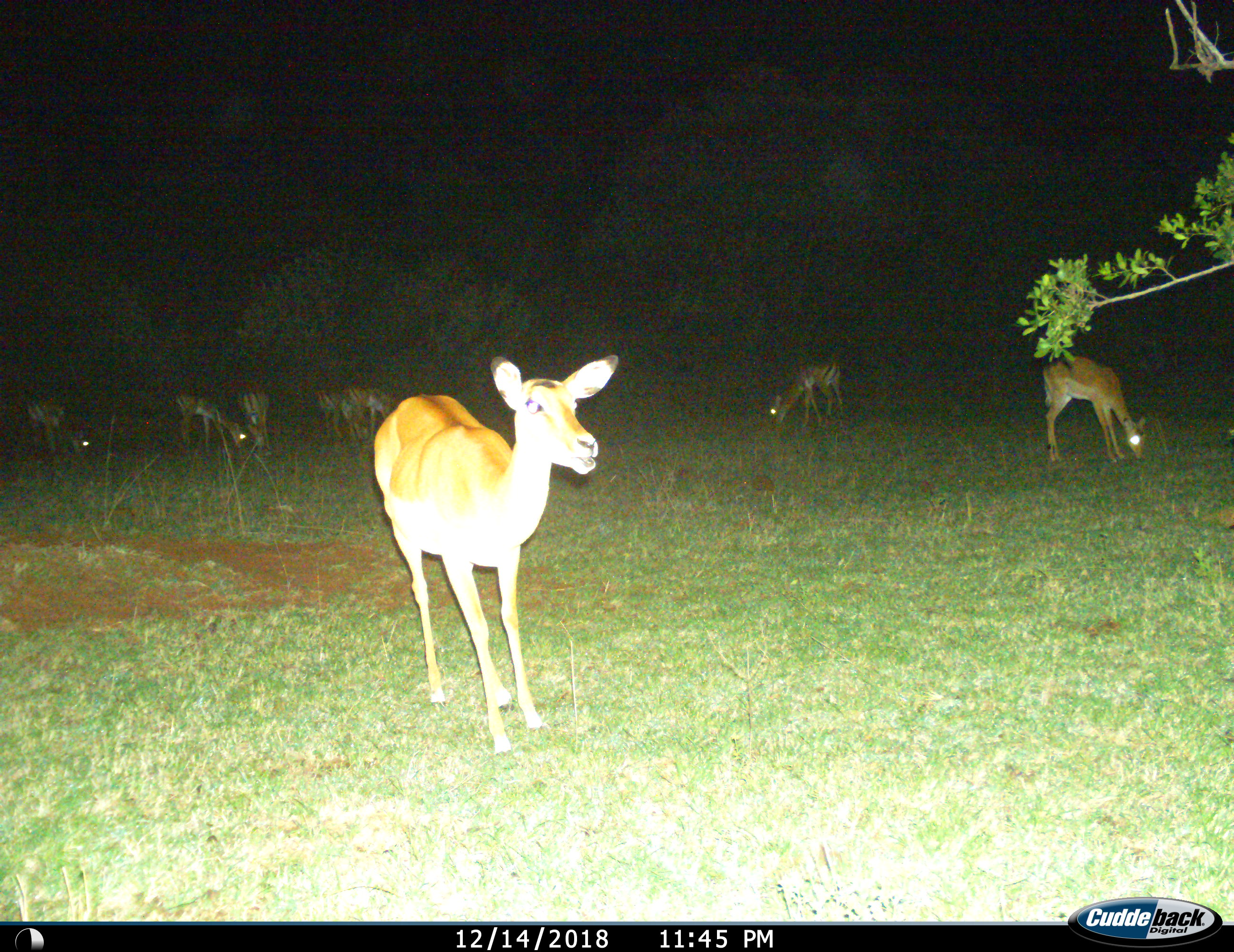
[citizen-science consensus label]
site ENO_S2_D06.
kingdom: Animalia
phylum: Chordata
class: Mammalia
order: Artiodactyla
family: Bovidae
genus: Aepyceros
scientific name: Aepyceros melampus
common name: impala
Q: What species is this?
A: Impala (Aepyceros melampus).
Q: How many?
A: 8.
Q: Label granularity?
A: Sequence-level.